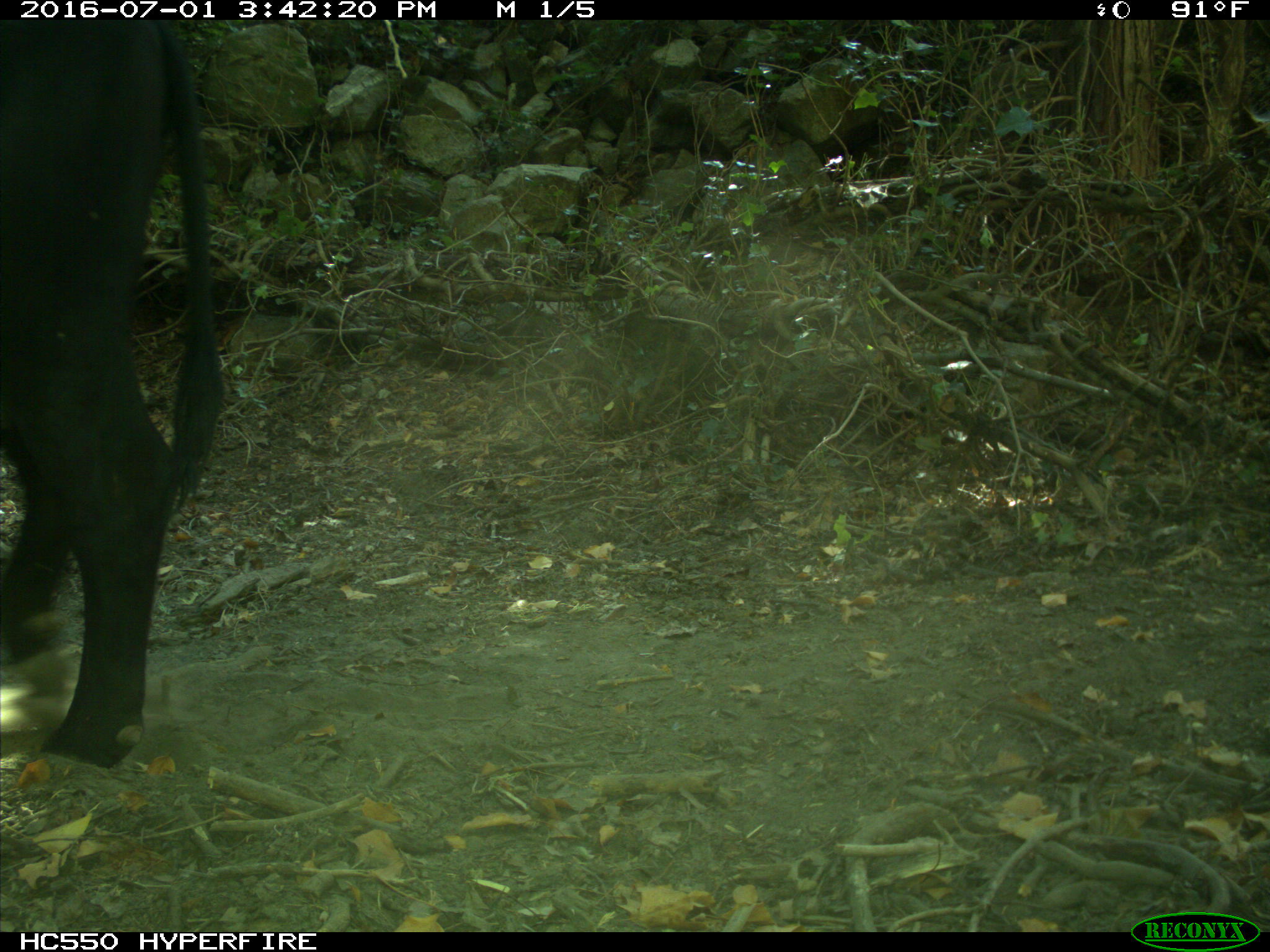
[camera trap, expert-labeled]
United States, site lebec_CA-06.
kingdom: Animalia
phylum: Chordata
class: Mammalia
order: Artiodactyla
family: Bovidae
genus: Bos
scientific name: Bos taurus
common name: domestic cow